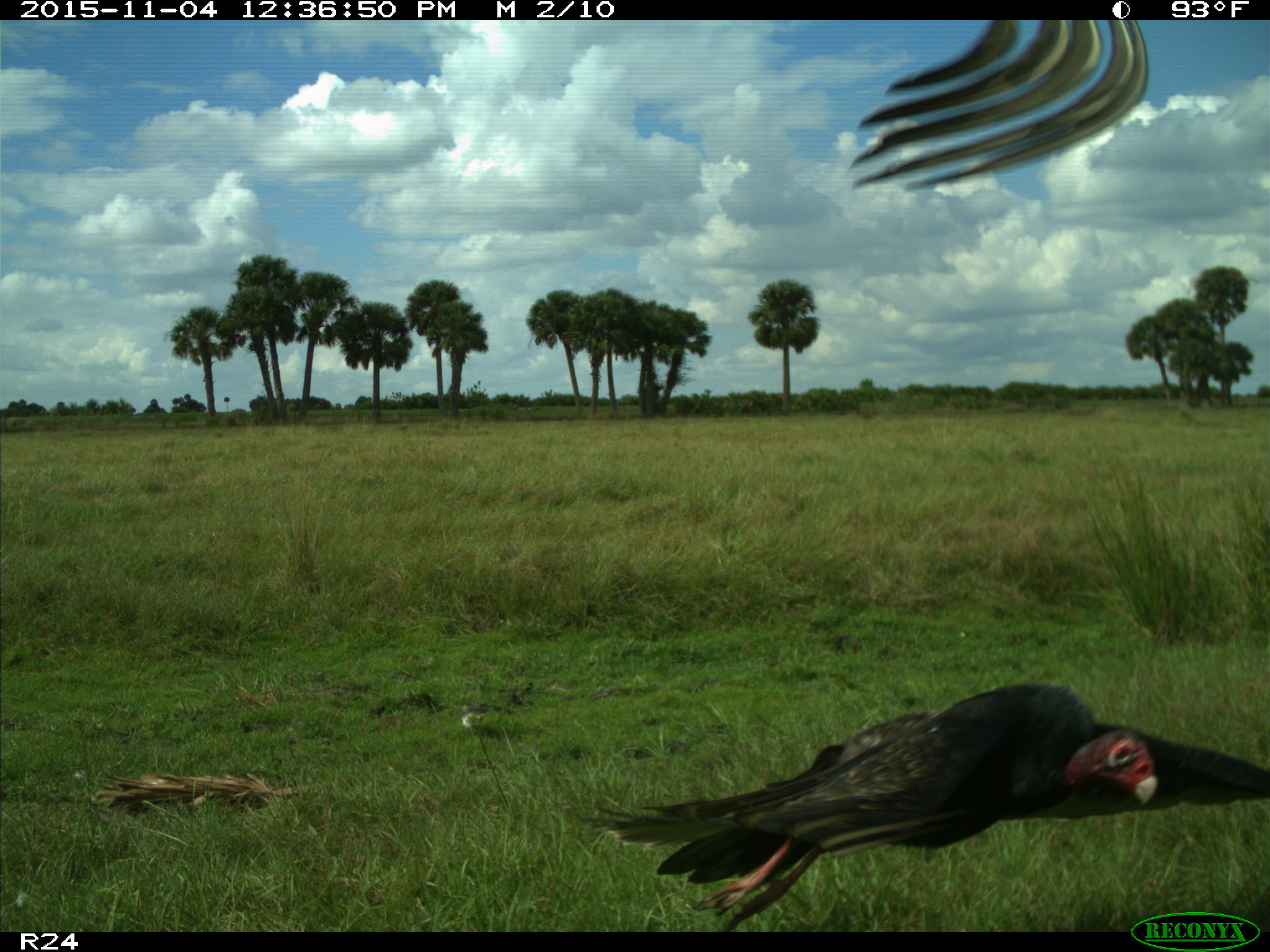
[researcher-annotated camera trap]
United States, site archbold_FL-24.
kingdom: Animalia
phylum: Chordata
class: Aves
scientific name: Aves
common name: birds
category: unidentified bird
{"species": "unidentified bird (birds) (Aves)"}